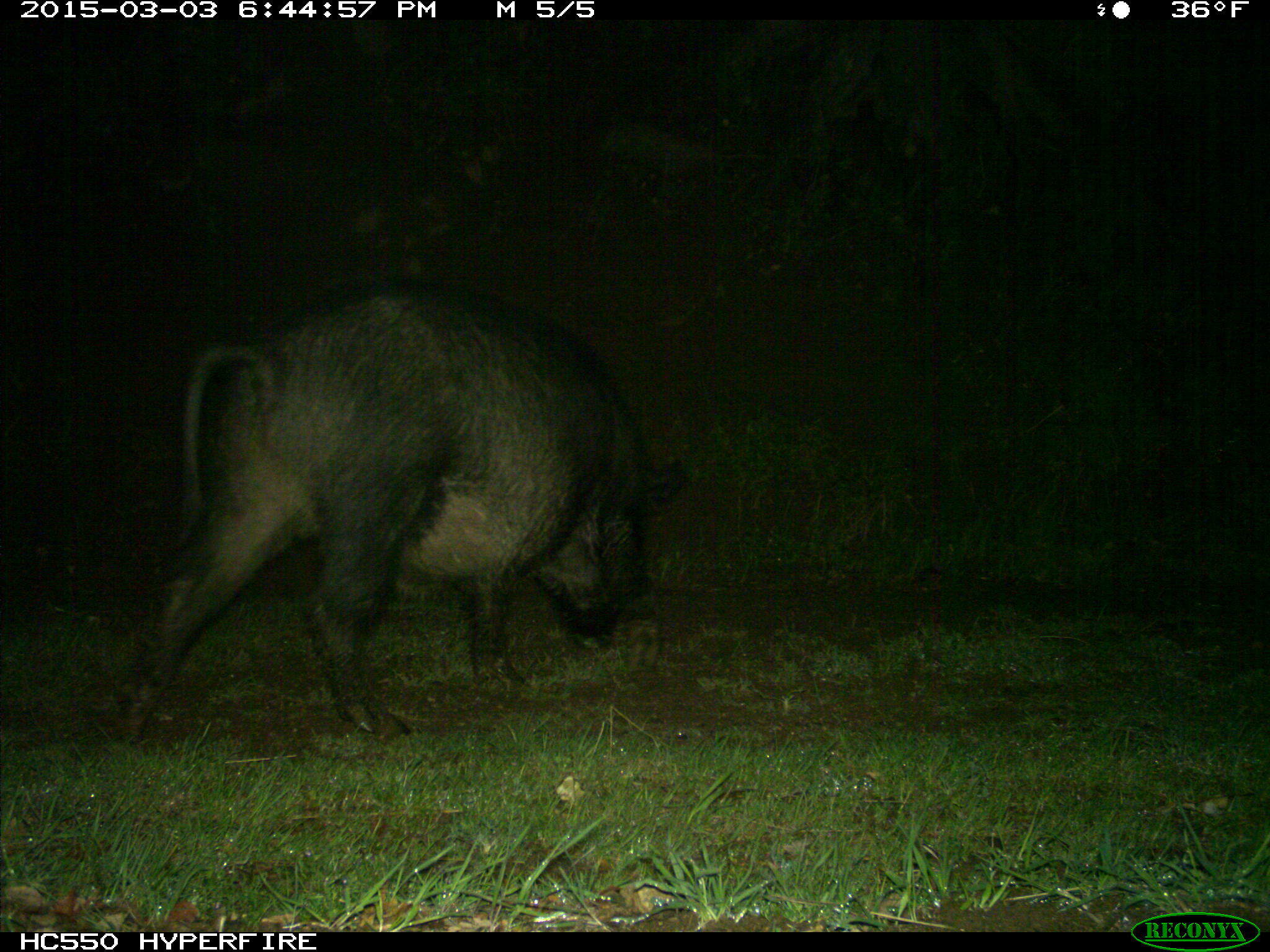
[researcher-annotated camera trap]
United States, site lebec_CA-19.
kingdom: Animalia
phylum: Chordata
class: Mammalia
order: Artiodactyla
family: Suidae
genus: Sus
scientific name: Sus scrofa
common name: wild boar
Sus scrofa (wild boar).